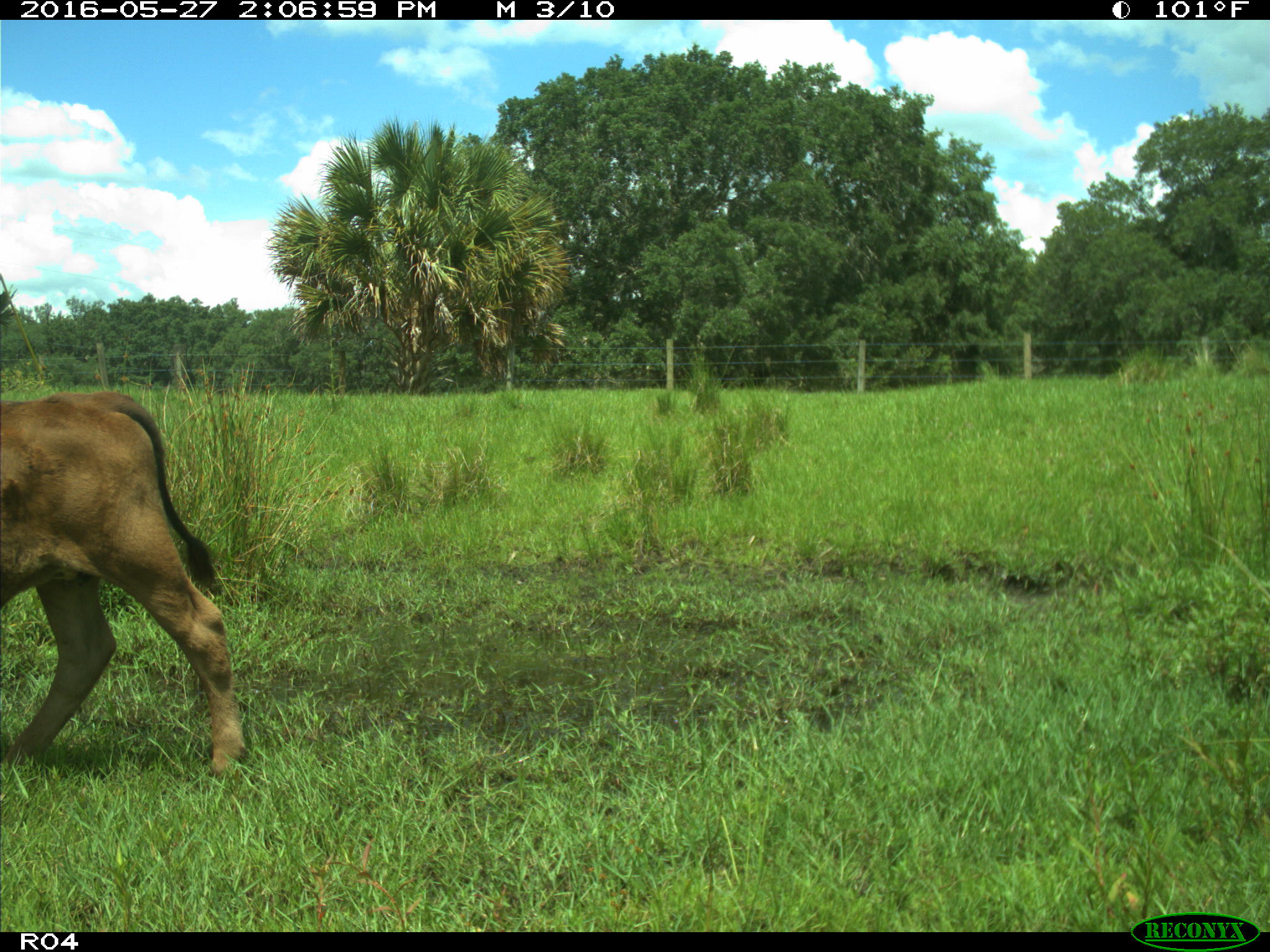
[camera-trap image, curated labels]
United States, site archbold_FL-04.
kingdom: Animalia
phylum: Chordata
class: Mammalia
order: Artiodactyla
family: Bovidae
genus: Bos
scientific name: Bos taurus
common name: domestic cow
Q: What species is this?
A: Bos taurus (domestic cow).